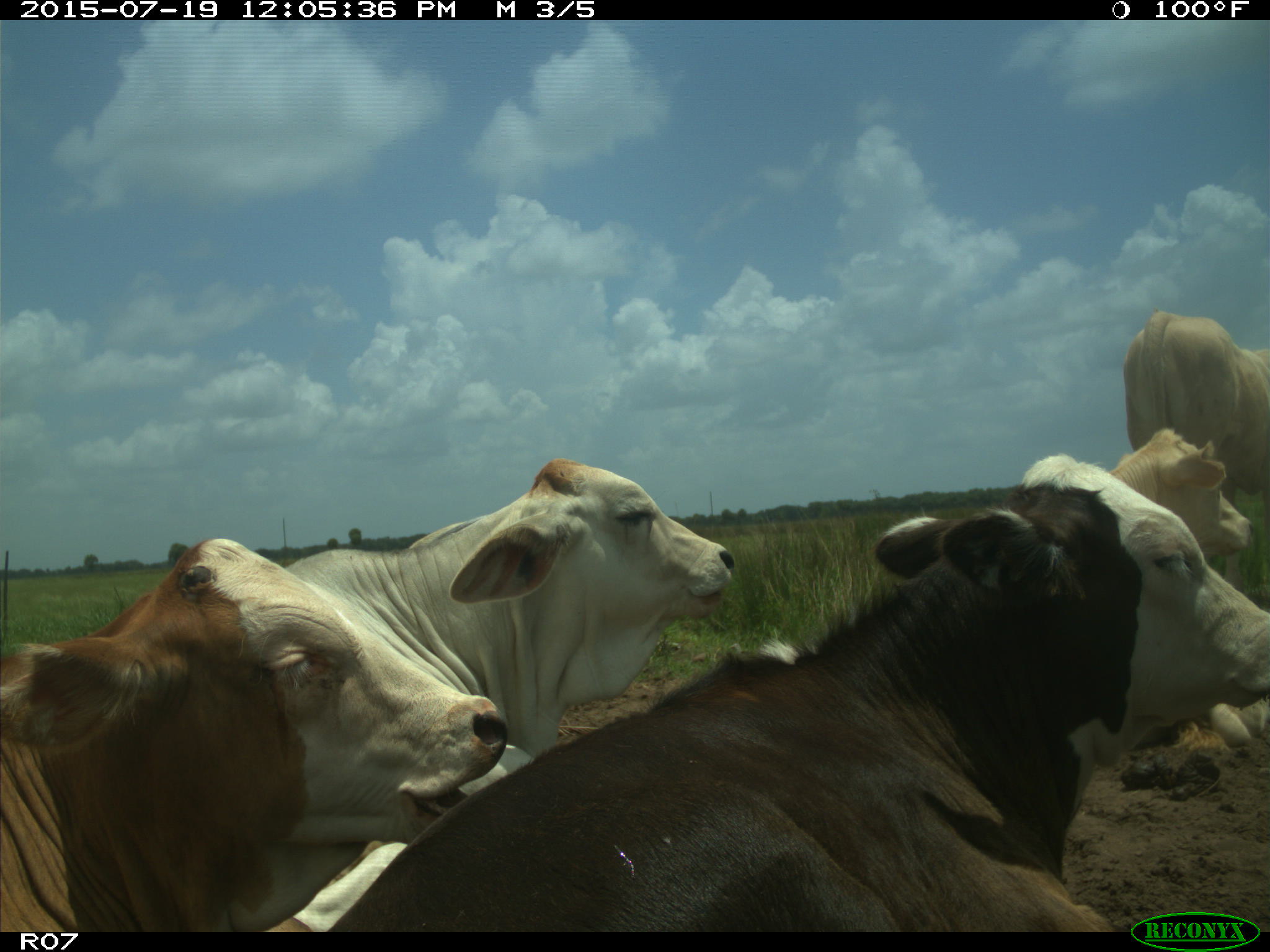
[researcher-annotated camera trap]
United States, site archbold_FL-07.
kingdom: Animalia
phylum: Chordata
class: Mammalia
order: Artiodactyla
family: Bovidae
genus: Bos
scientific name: Bos taurus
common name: domestic cow